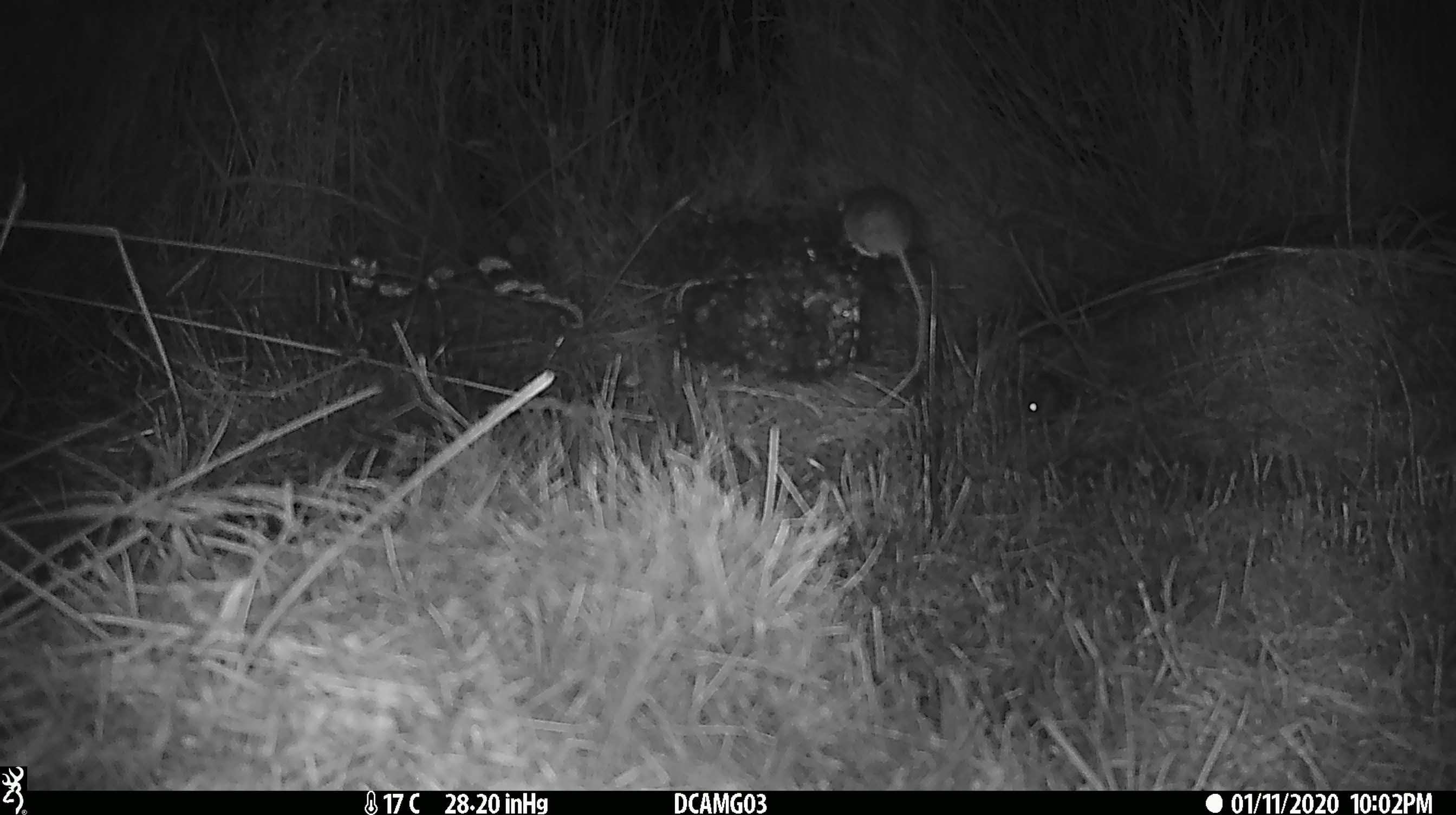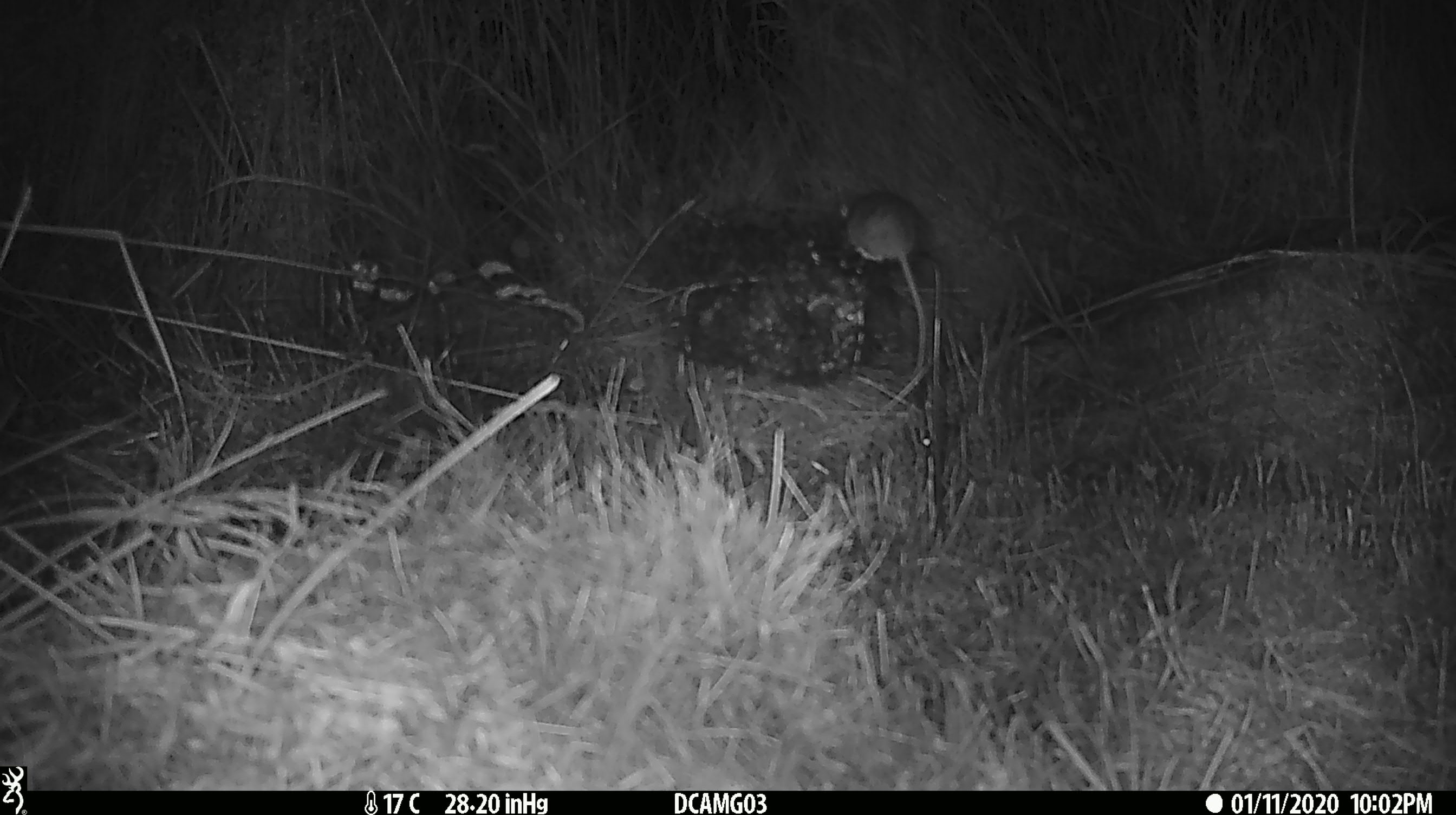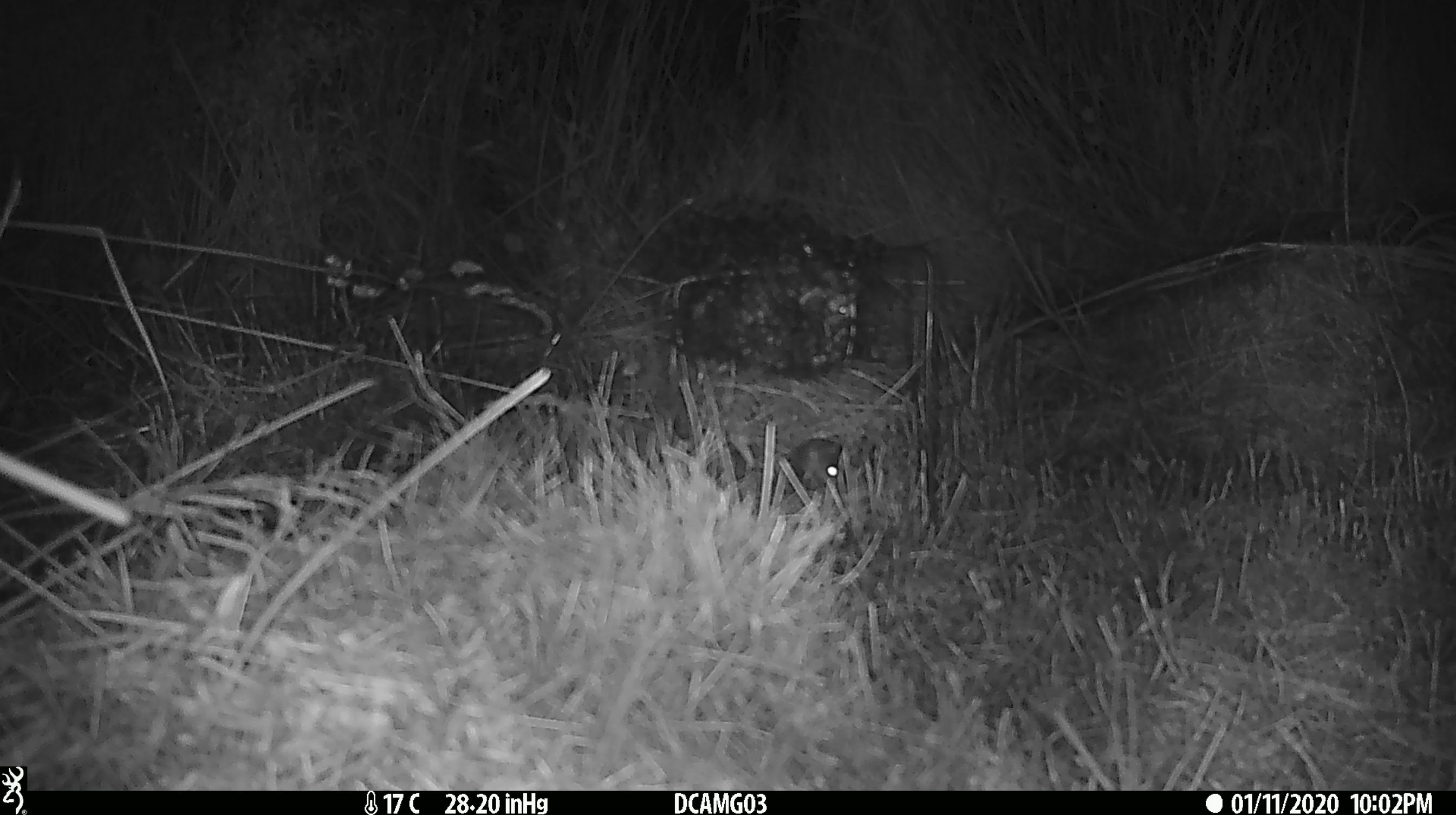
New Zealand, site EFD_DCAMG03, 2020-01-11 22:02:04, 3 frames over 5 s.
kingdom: Animalia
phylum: Chordata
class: Mammalia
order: Rodentia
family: Muridae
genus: Mus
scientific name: Mus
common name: mouse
Mouse (Mus).